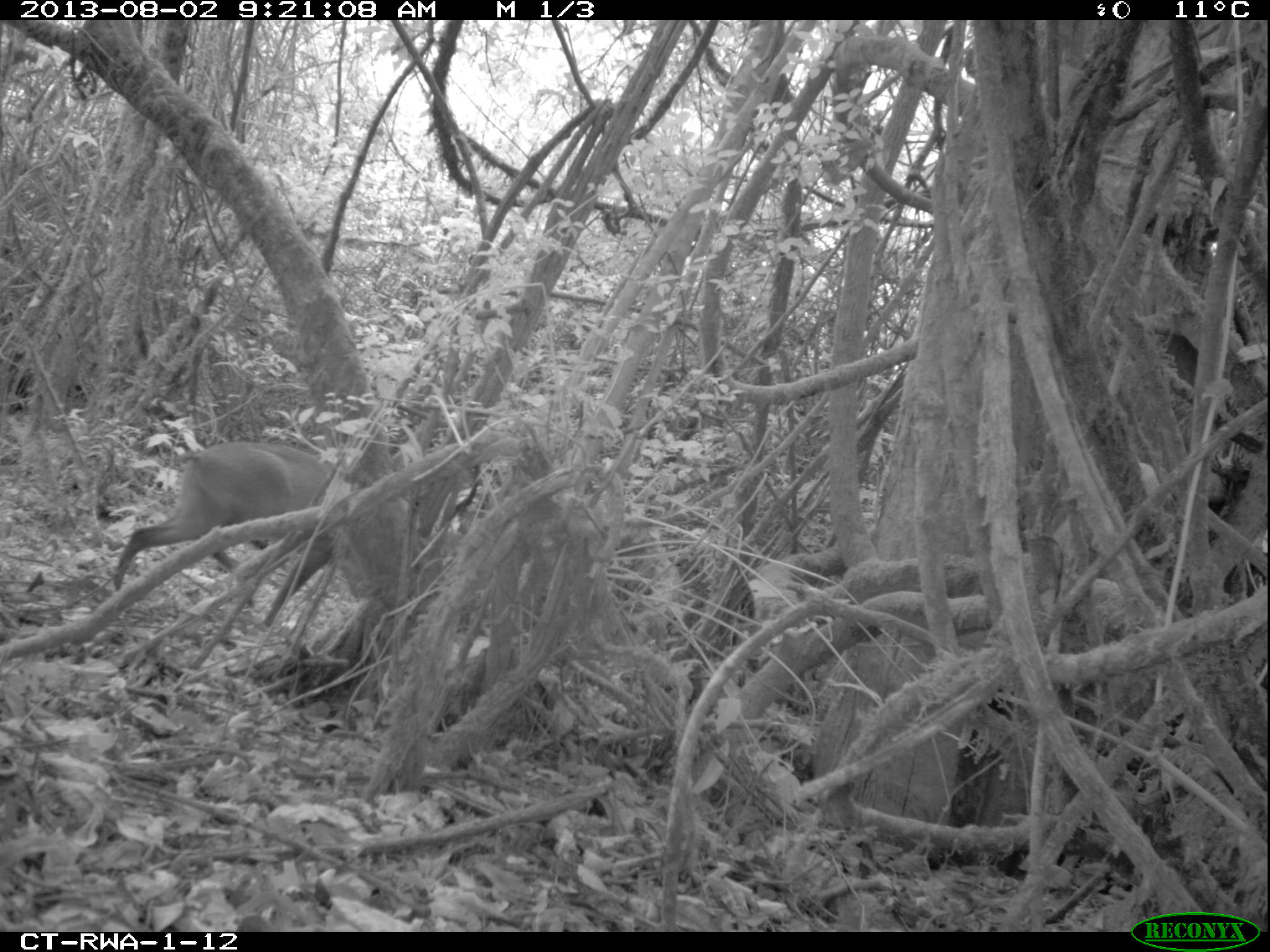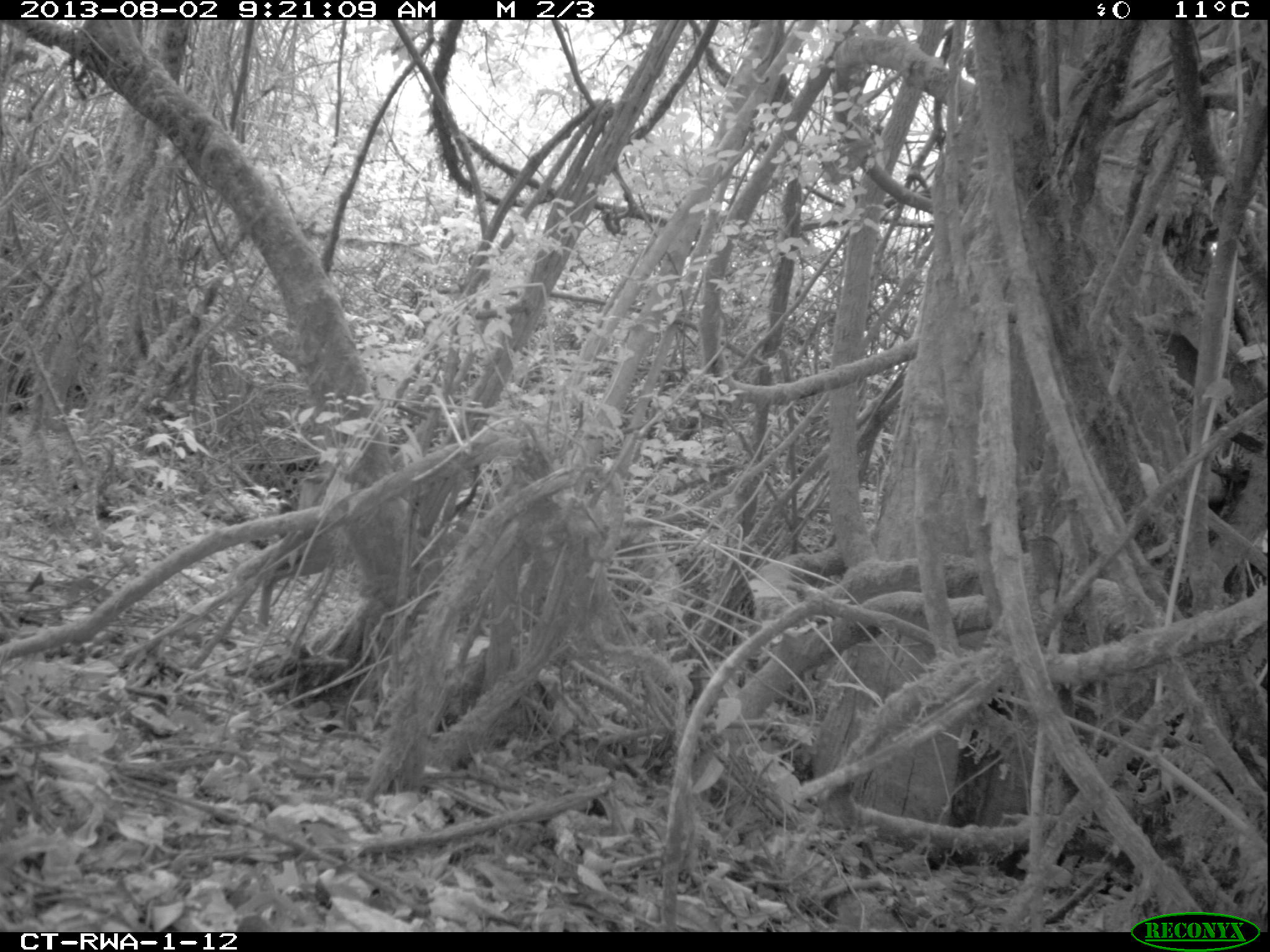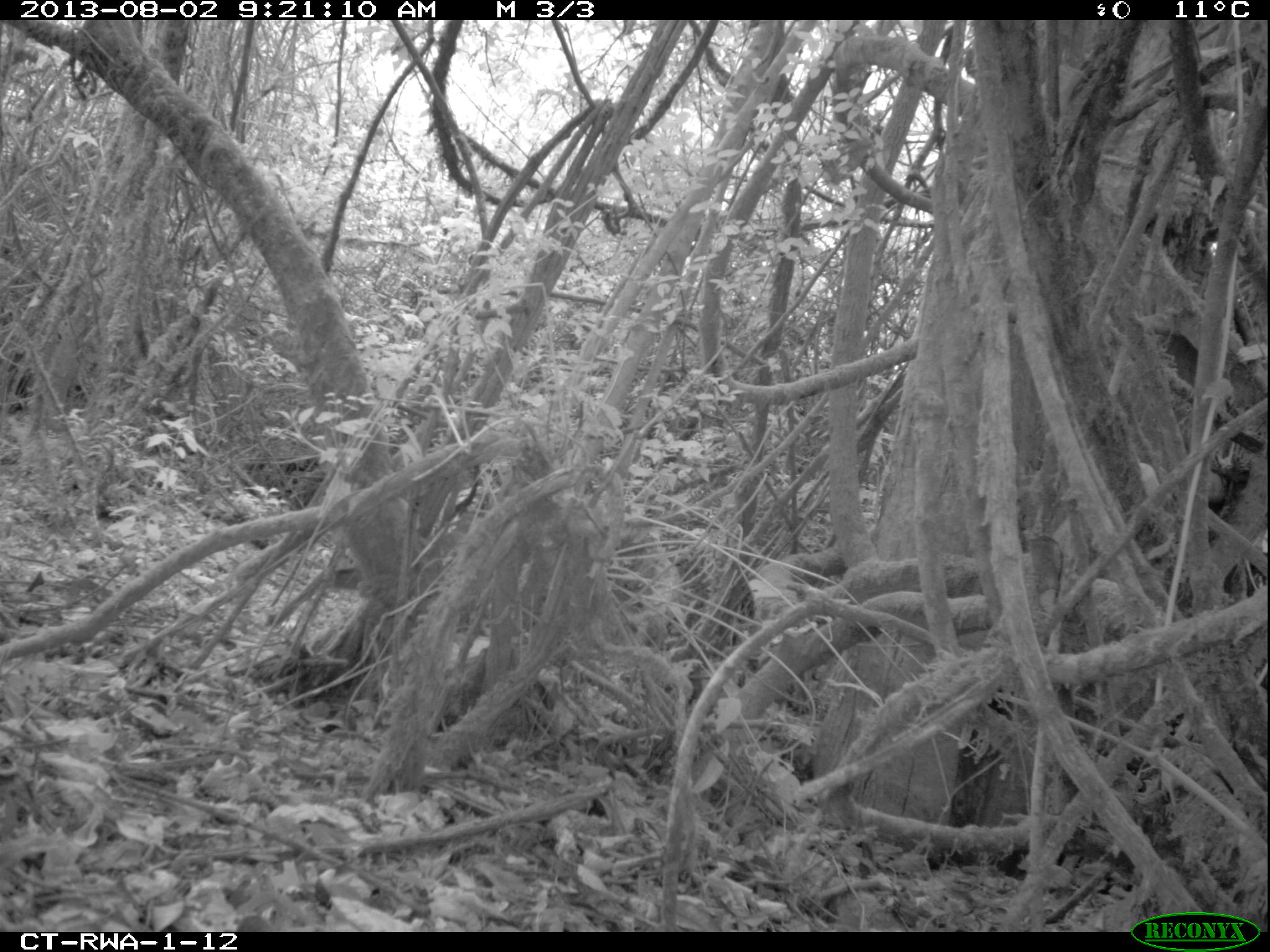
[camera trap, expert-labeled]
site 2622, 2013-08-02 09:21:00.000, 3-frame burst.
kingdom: Animalia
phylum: Chordata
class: Mammalia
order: Artiodactyla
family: Bovidae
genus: Cephalophus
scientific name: Cephalophus nigrifrons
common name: black-fronted duiker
Cephalophus nigrifrons (black-fronted duiker), count 1.